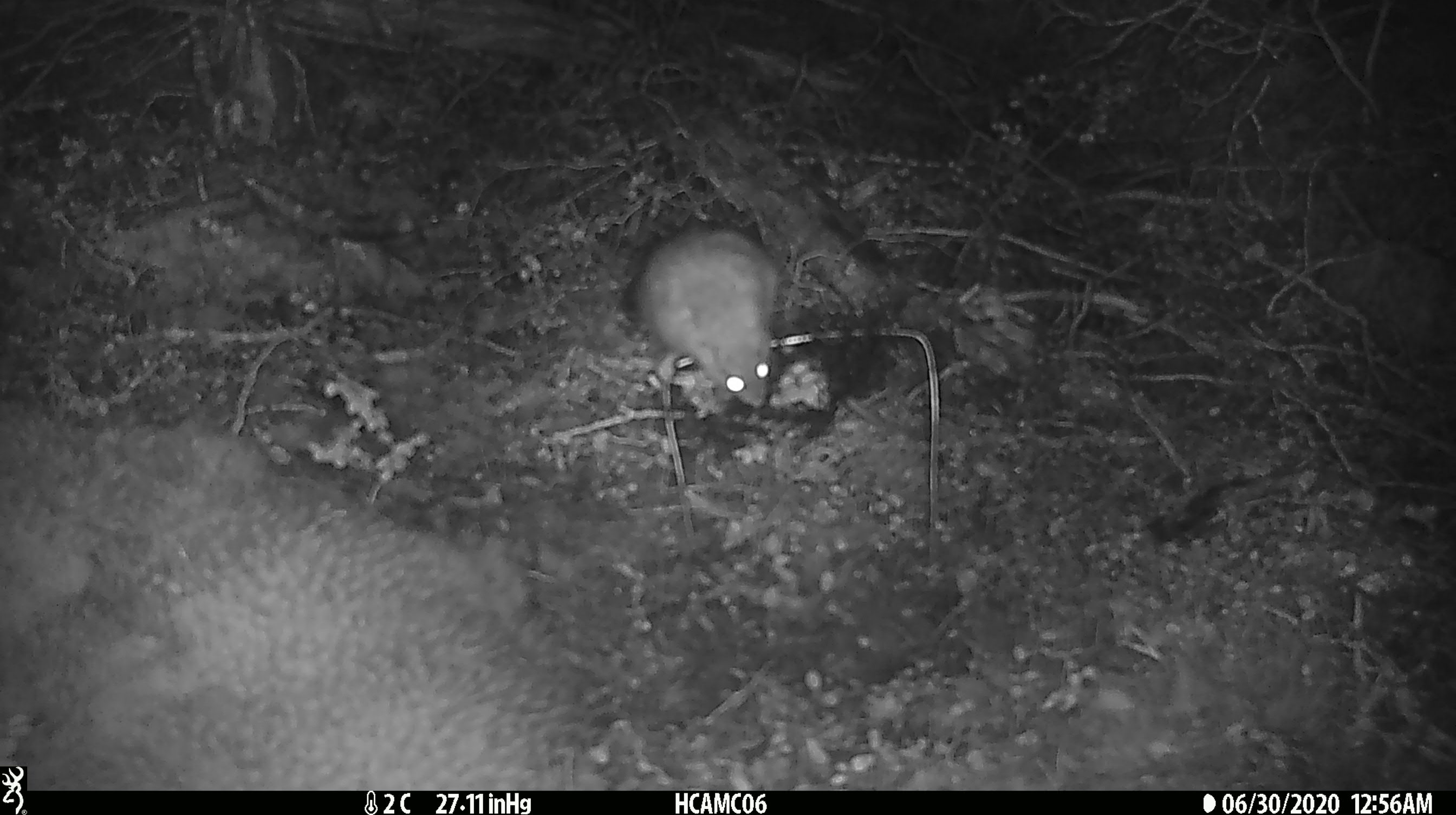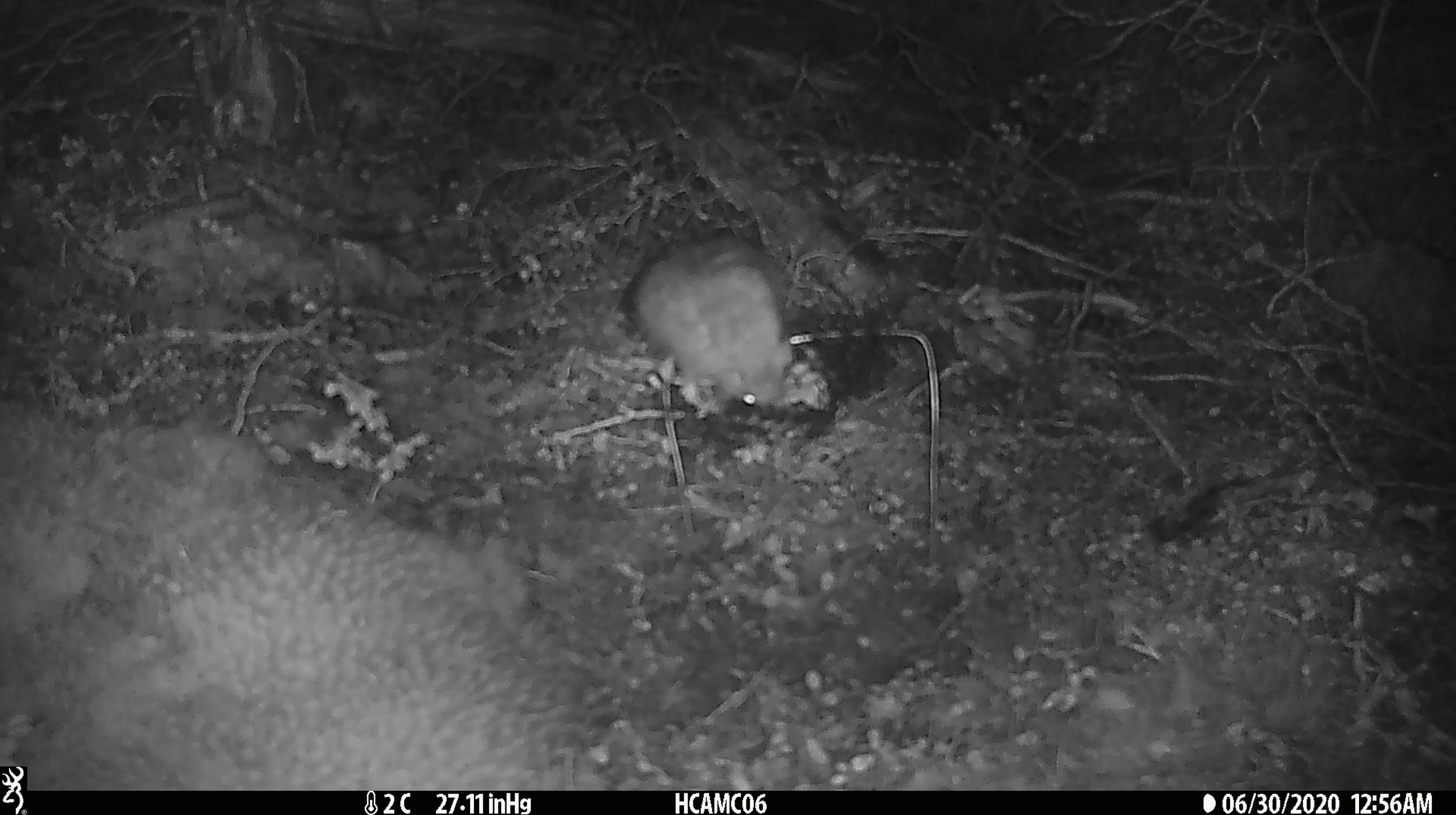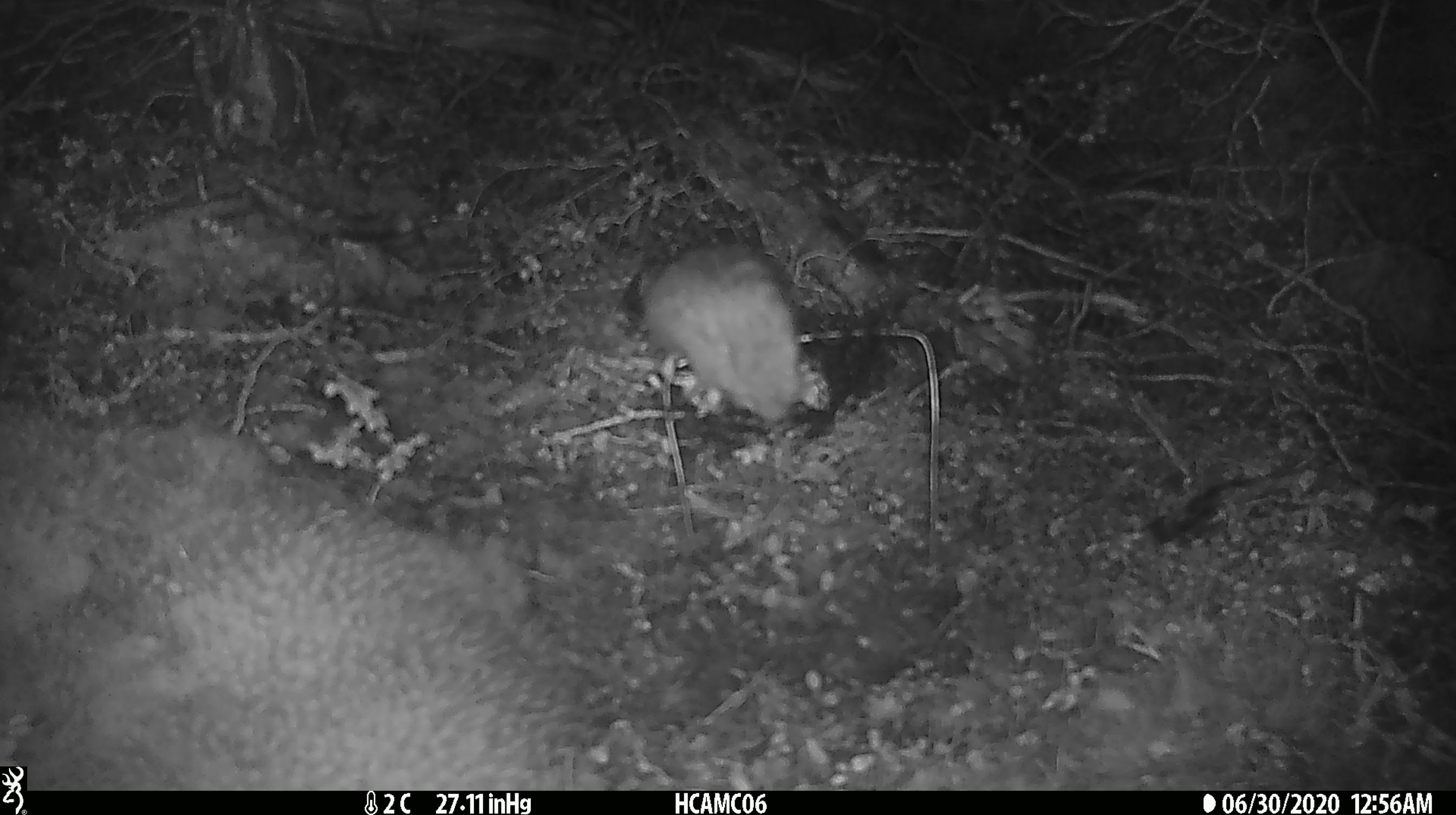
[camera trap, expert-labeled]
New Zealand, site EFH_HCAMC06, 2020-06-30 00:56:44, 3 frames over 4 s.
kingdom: Animalia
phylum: Chordata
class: Mammalia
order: Rodentia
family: Muridae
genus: Rattus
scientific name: Rattus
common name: rat